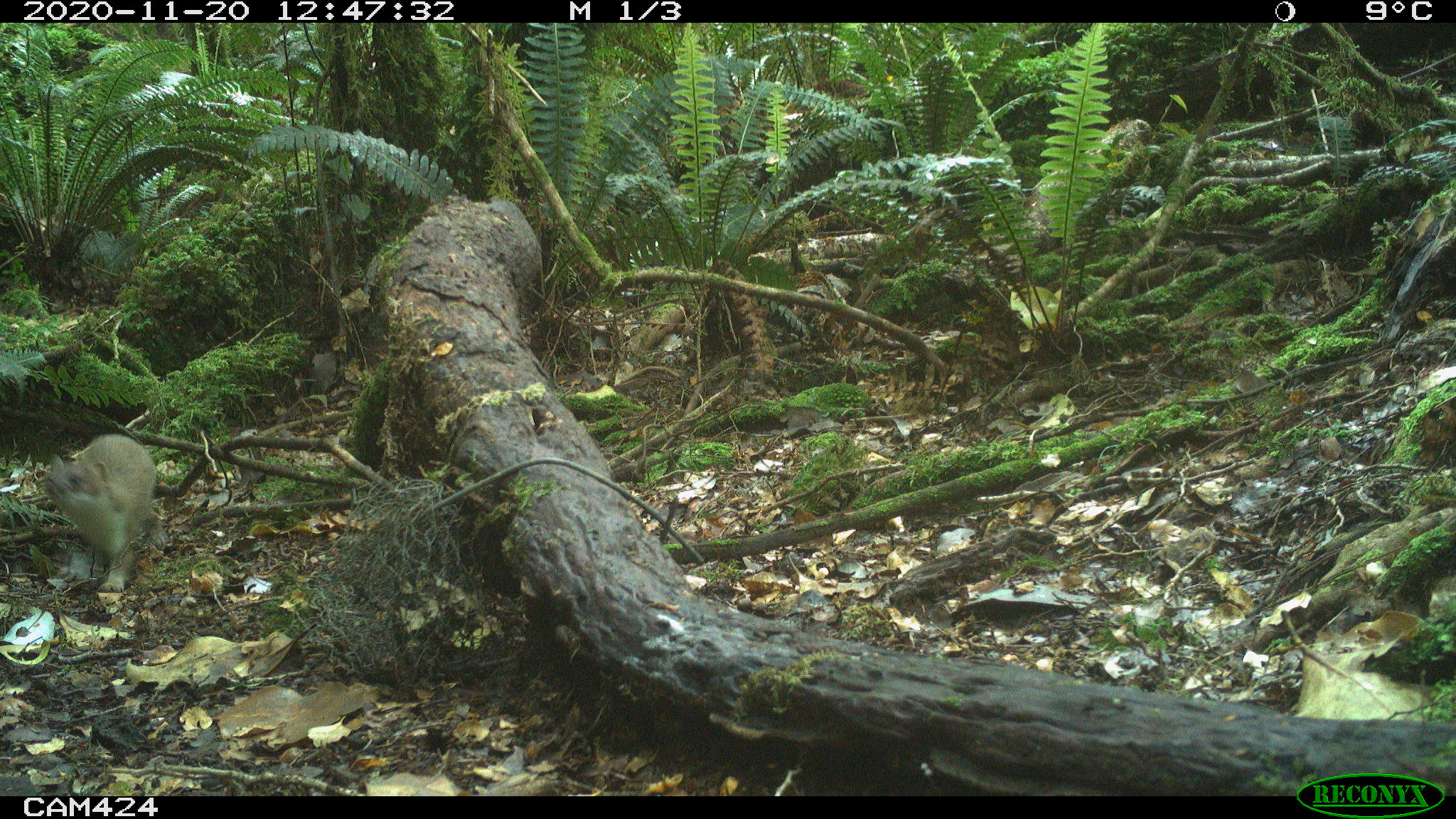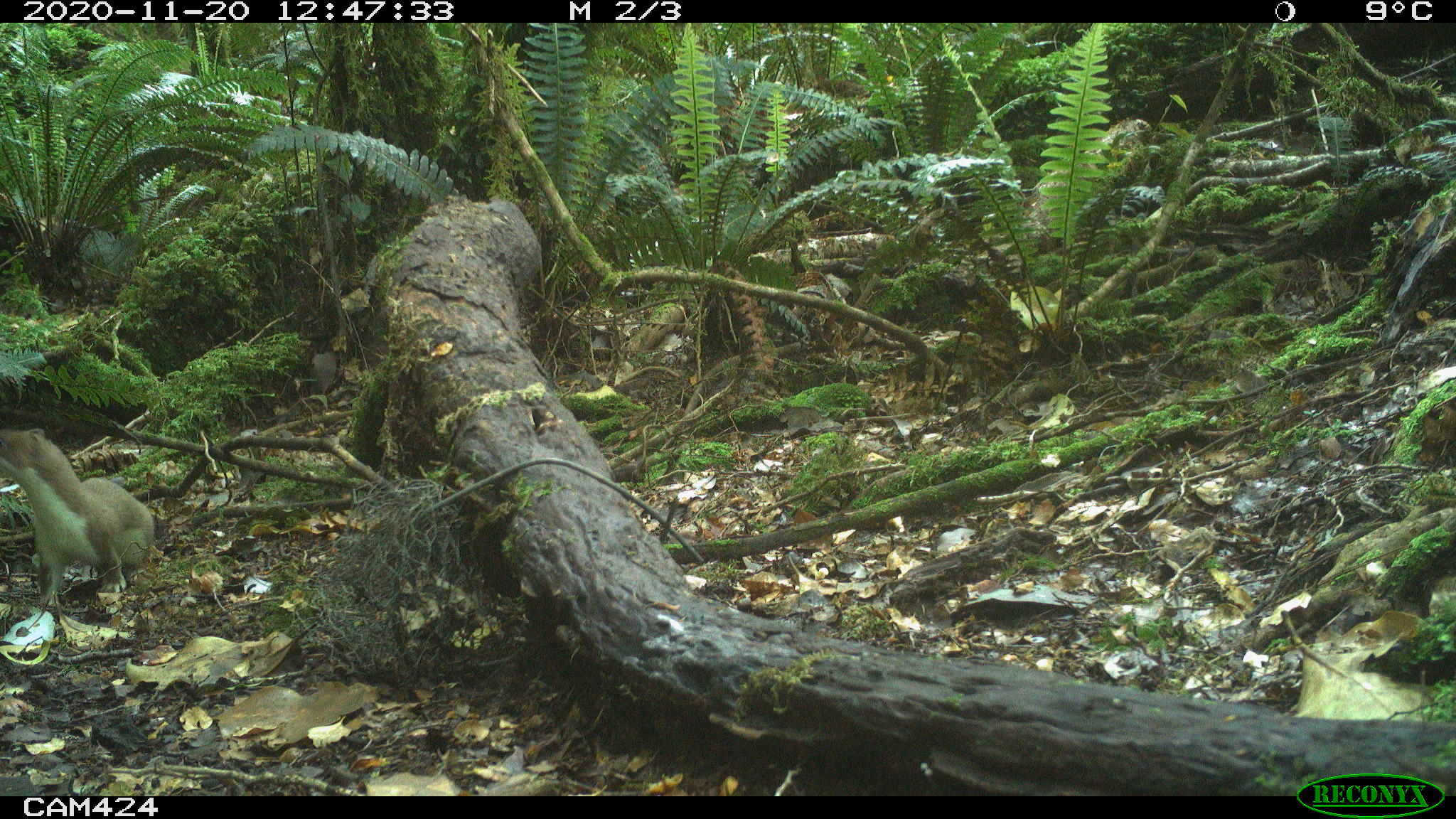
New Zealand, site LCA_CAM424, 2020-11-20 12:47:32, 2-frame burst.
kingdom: Animalia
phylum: Chordata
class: Mammalia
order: Carnivora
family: Mustelidae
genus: Mustela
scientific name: Mustela erminea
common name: stoat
Stoat (Mustela erminea).